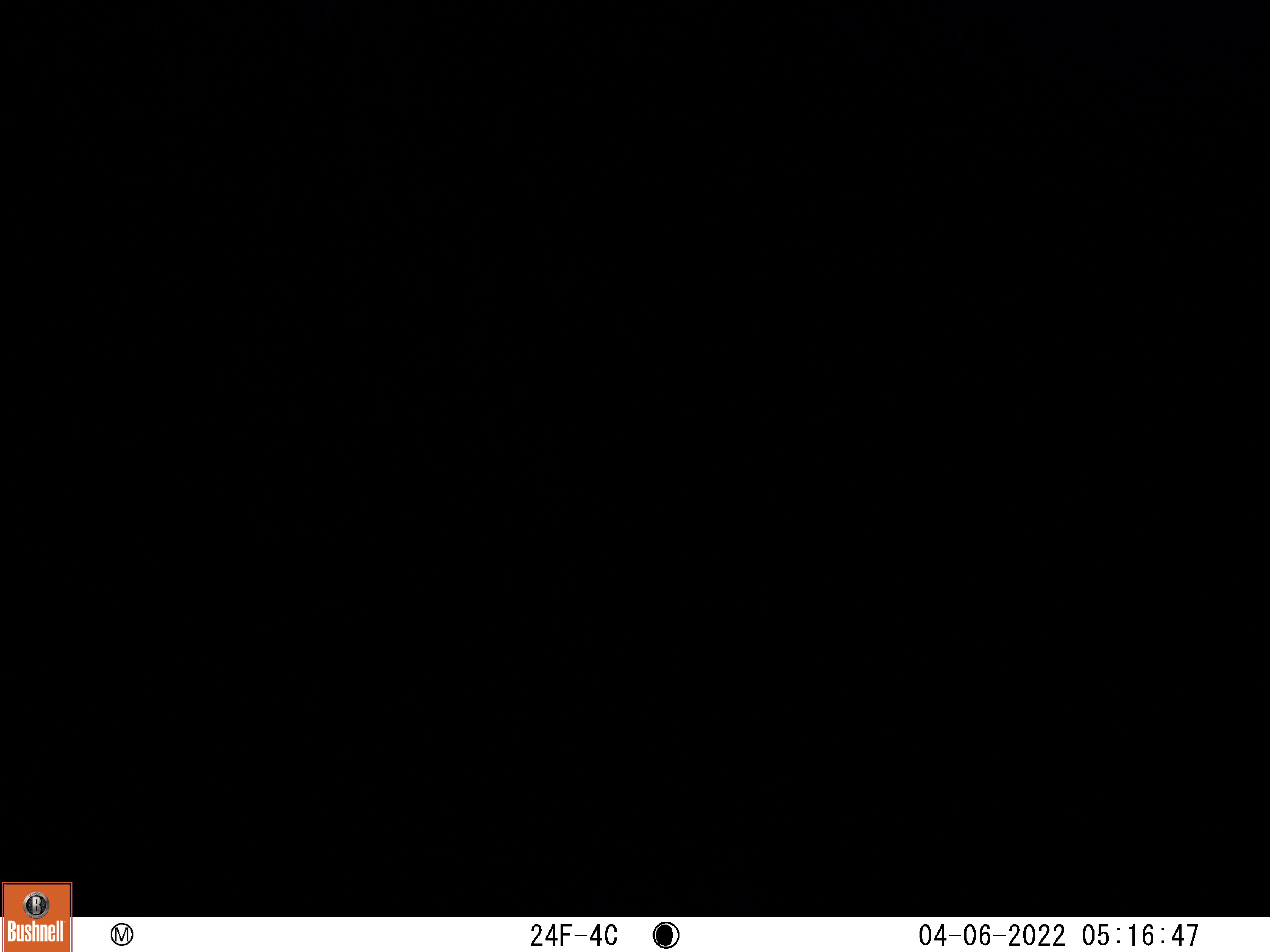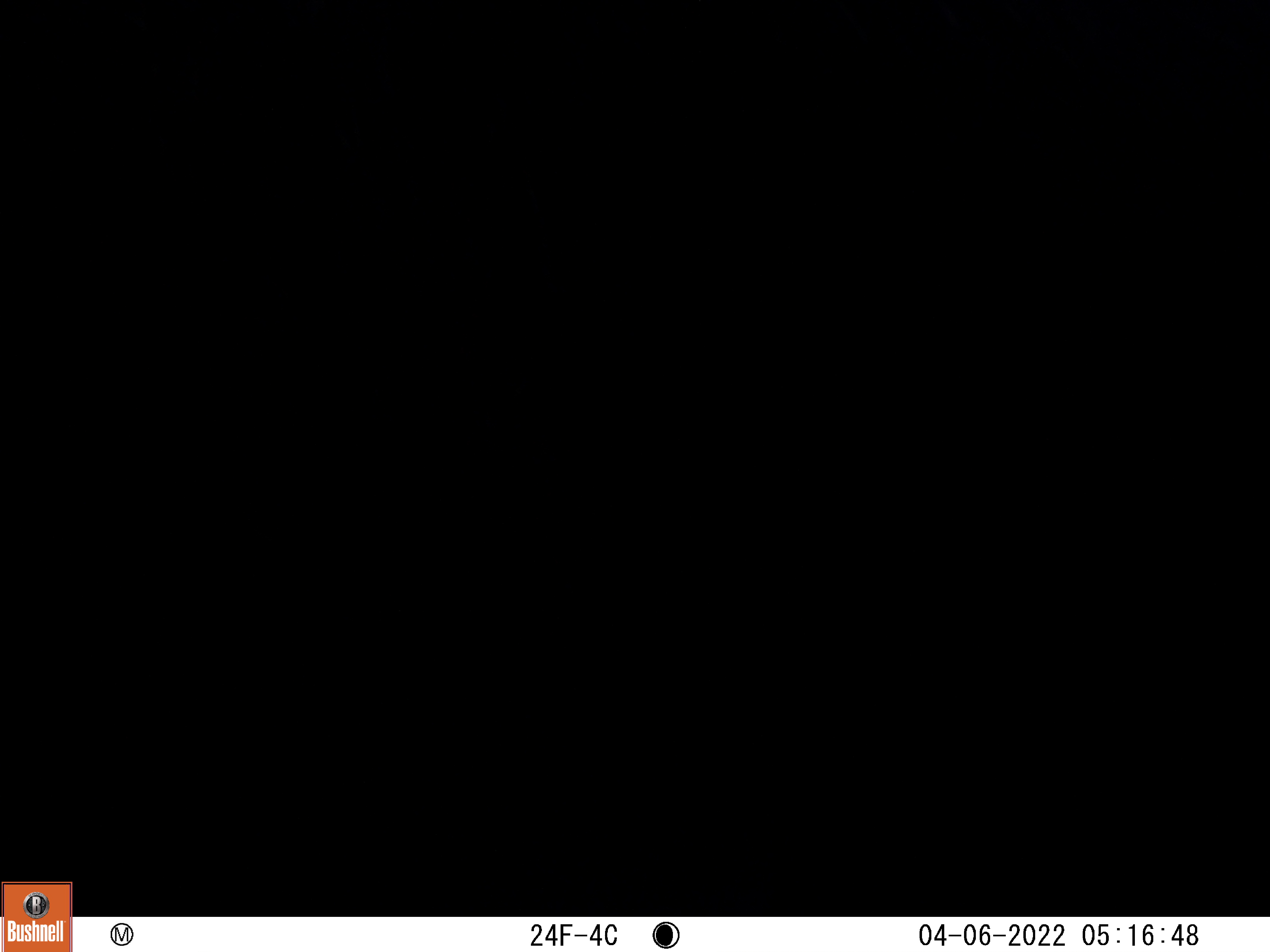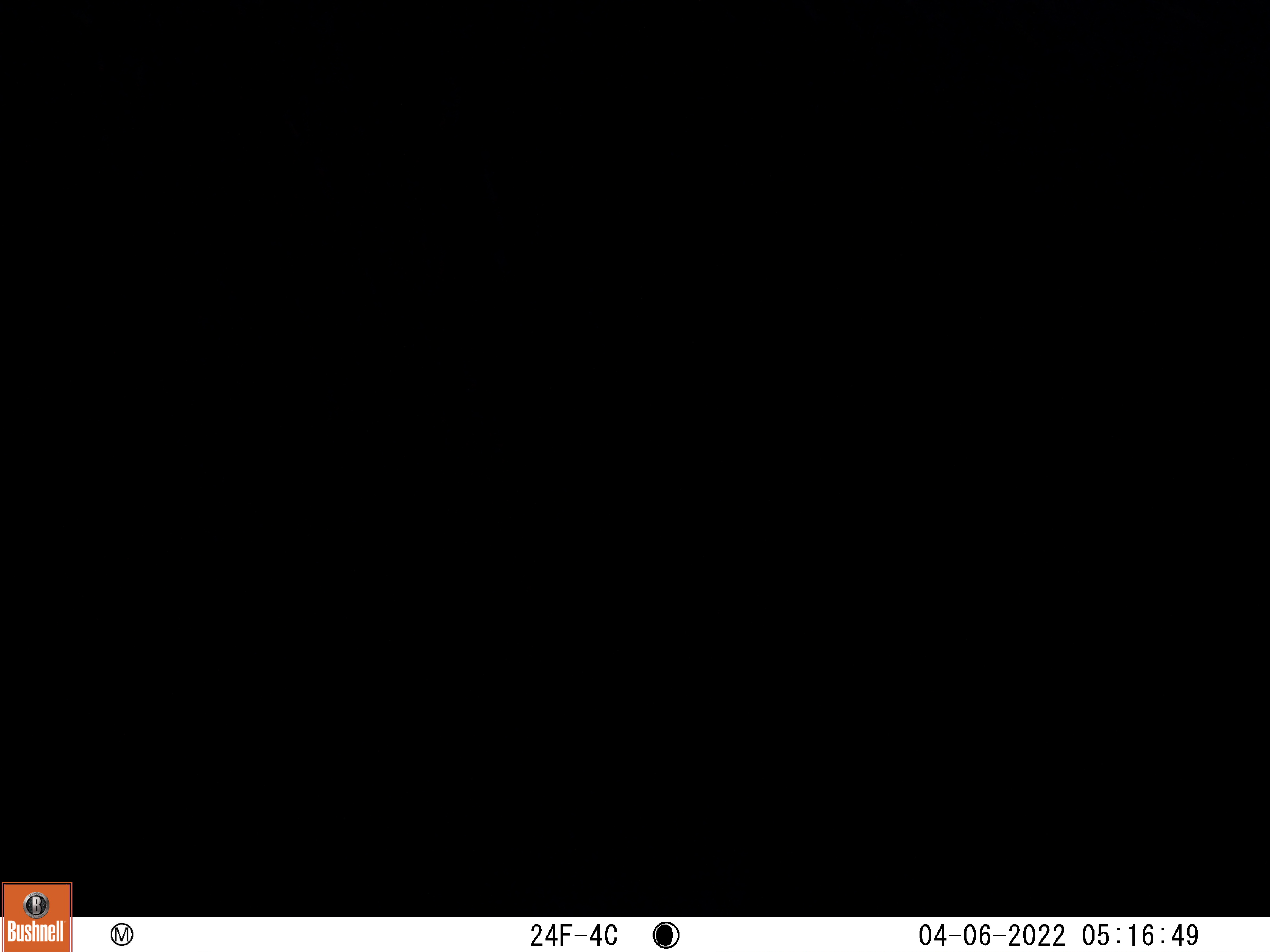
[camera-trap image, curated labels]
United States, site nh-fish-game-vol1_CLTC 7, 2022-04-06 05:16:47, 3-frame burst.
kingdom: Animalia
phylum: Chordata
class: Mammalia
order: Artiodactyla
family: Cervidae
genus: Alces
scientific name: Alces alces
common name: moose